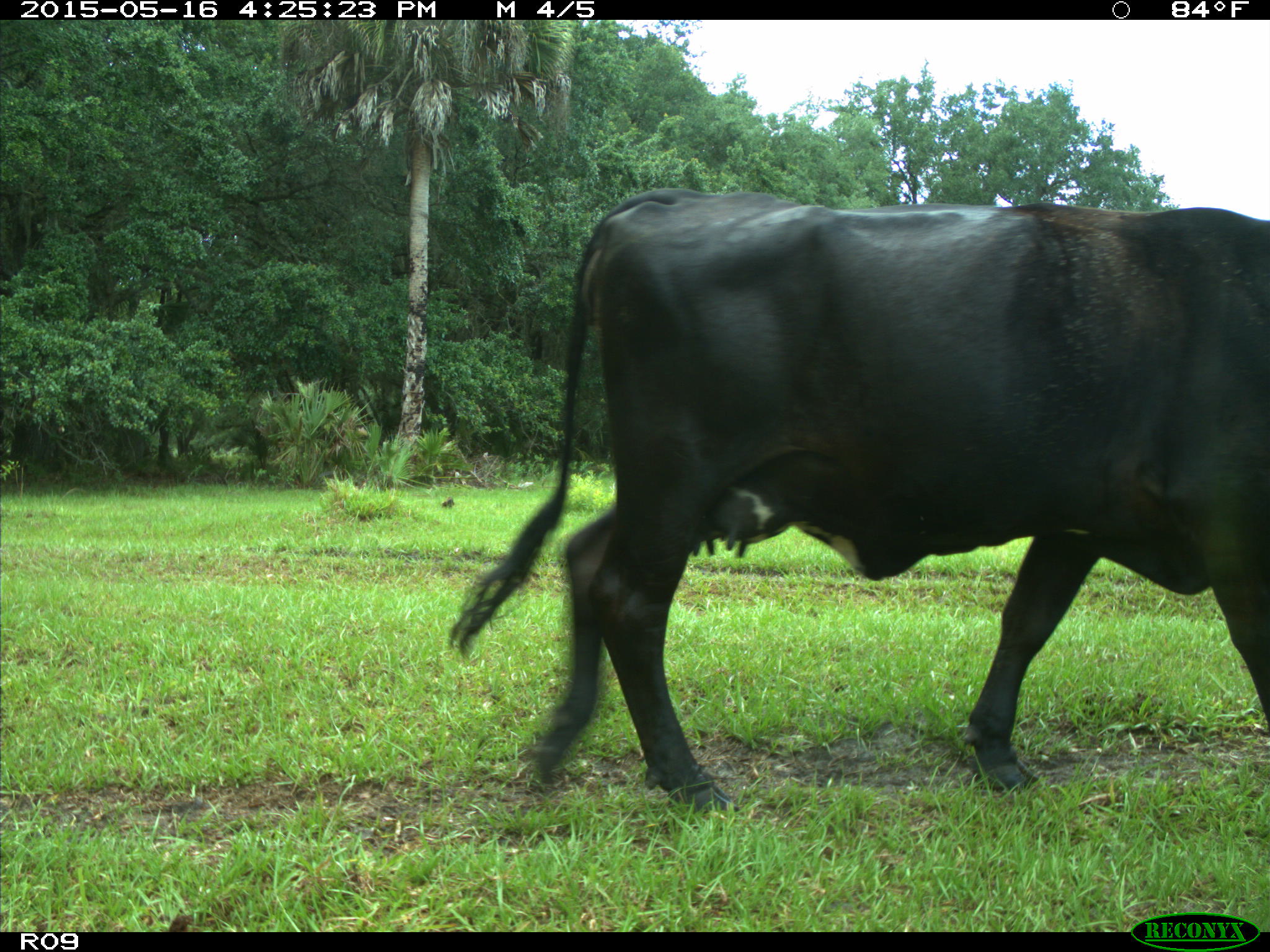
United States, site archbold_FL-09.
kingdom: Animalia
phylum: Chordata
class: Mammalia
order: Artiodactyla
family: Bovidae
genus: Bos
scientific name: Bos taurus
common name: domestic cow